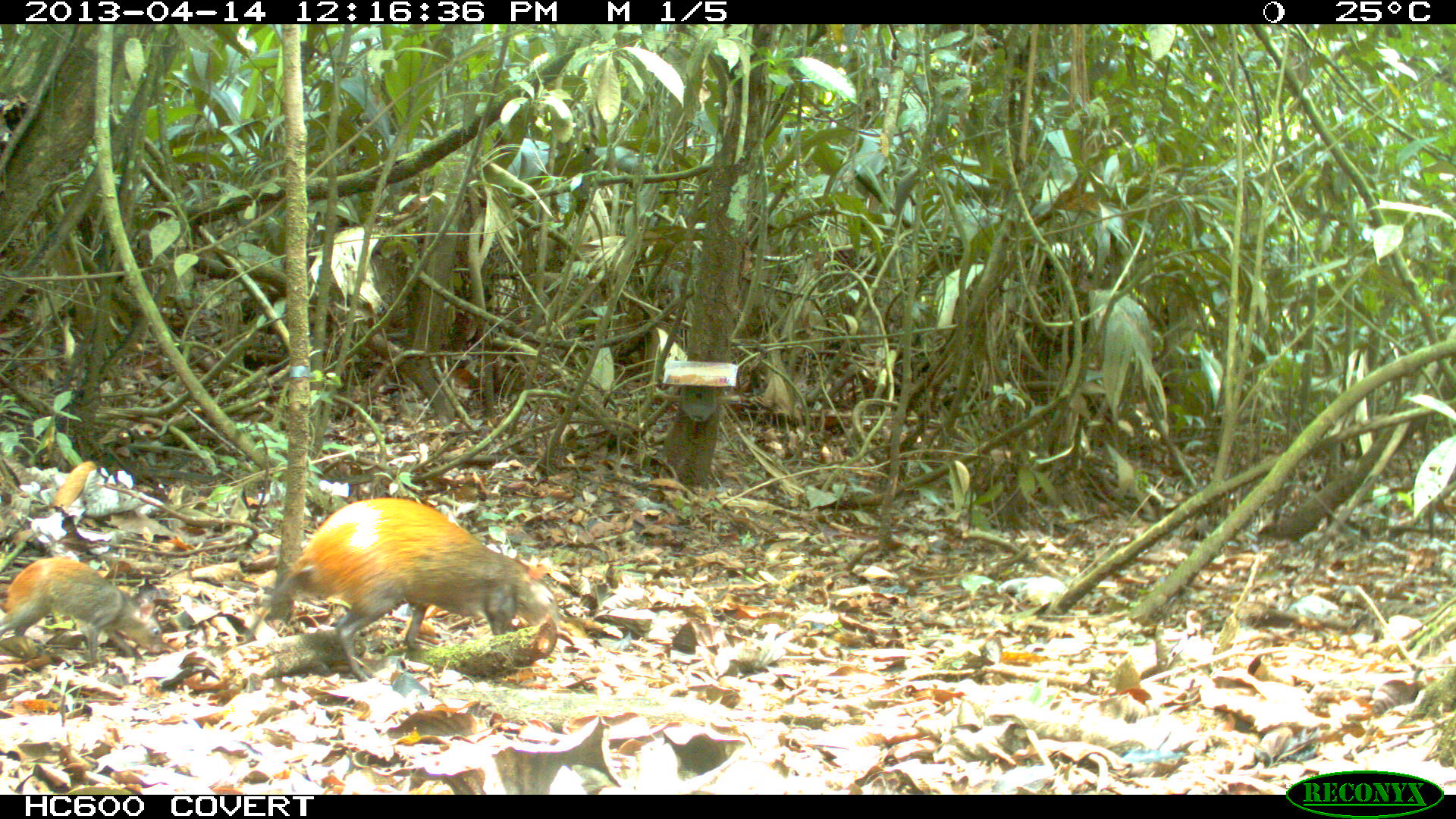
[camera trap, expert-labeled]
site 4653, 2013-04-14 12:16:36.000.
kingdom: Animalia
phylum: Chordata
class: Mammalia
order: Rodentia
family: Dasyproctidae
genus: Dasyprocta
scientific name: Dasyprocta leporina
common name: red-rumped agouti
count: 2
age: adult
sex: female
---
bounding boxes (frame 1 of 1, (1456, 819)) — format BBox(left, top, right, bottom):
dasyprocta leporina: BBox(267, 496, 560, 681); BBox(0, 558, 164, 670)